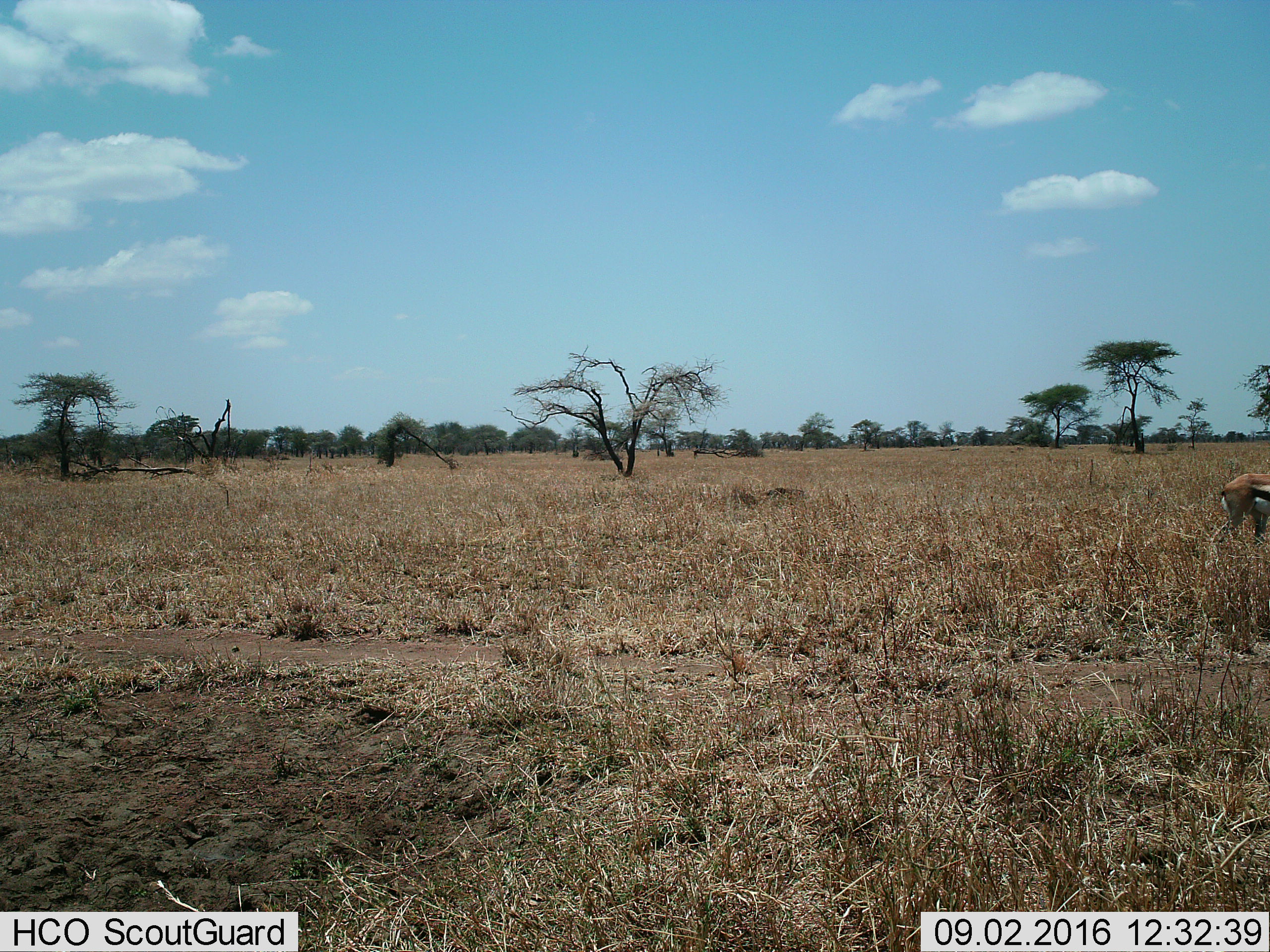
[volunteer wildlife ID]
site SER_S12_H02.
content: unidentified animal